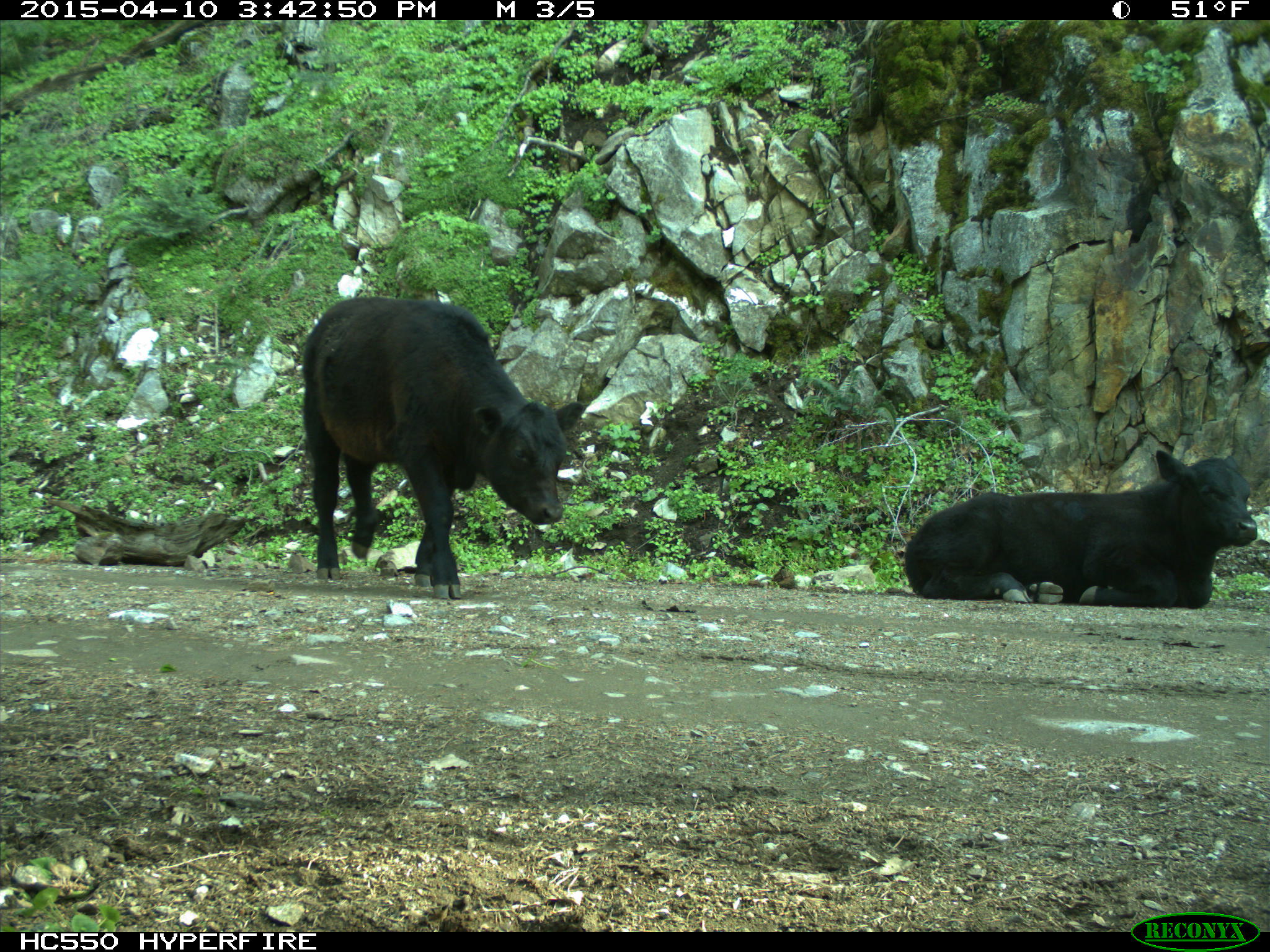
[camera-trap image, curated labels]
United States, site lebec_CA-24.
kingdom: Animalia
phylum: Chordata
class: Mammalia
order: Artiodactyla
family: Bovidae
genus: Bos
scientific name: Bos taurus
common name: domestic cow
Bos taurus (domestic cow).